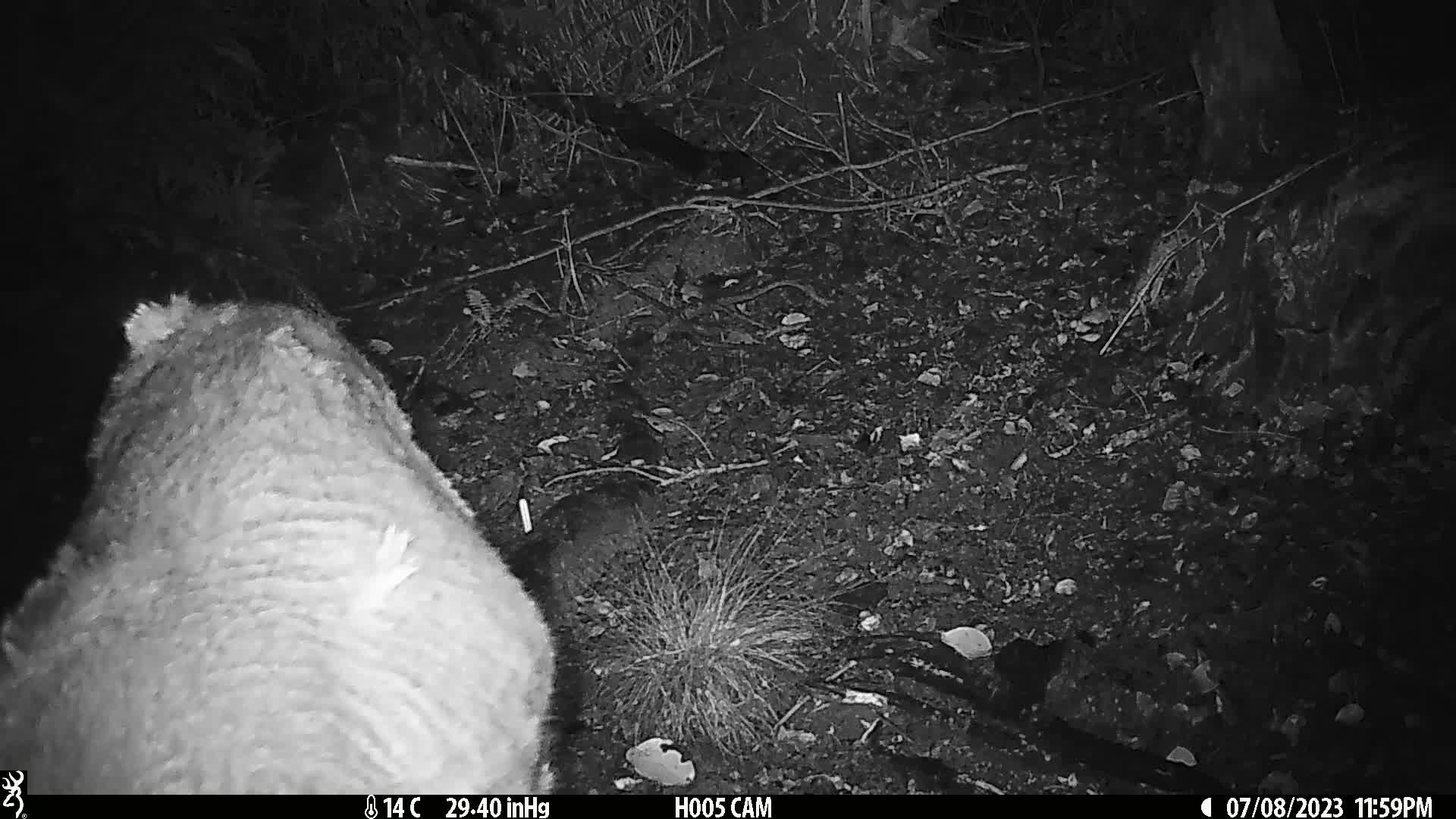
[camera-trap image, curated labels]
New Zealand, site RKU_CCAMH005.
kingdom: Animalia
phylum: Chordata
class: Mammalia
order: Artiodactyla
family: Cervidae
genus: Odocoileus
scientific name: Odocoileus virginianus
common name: white-tailed deer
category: white tailed deer